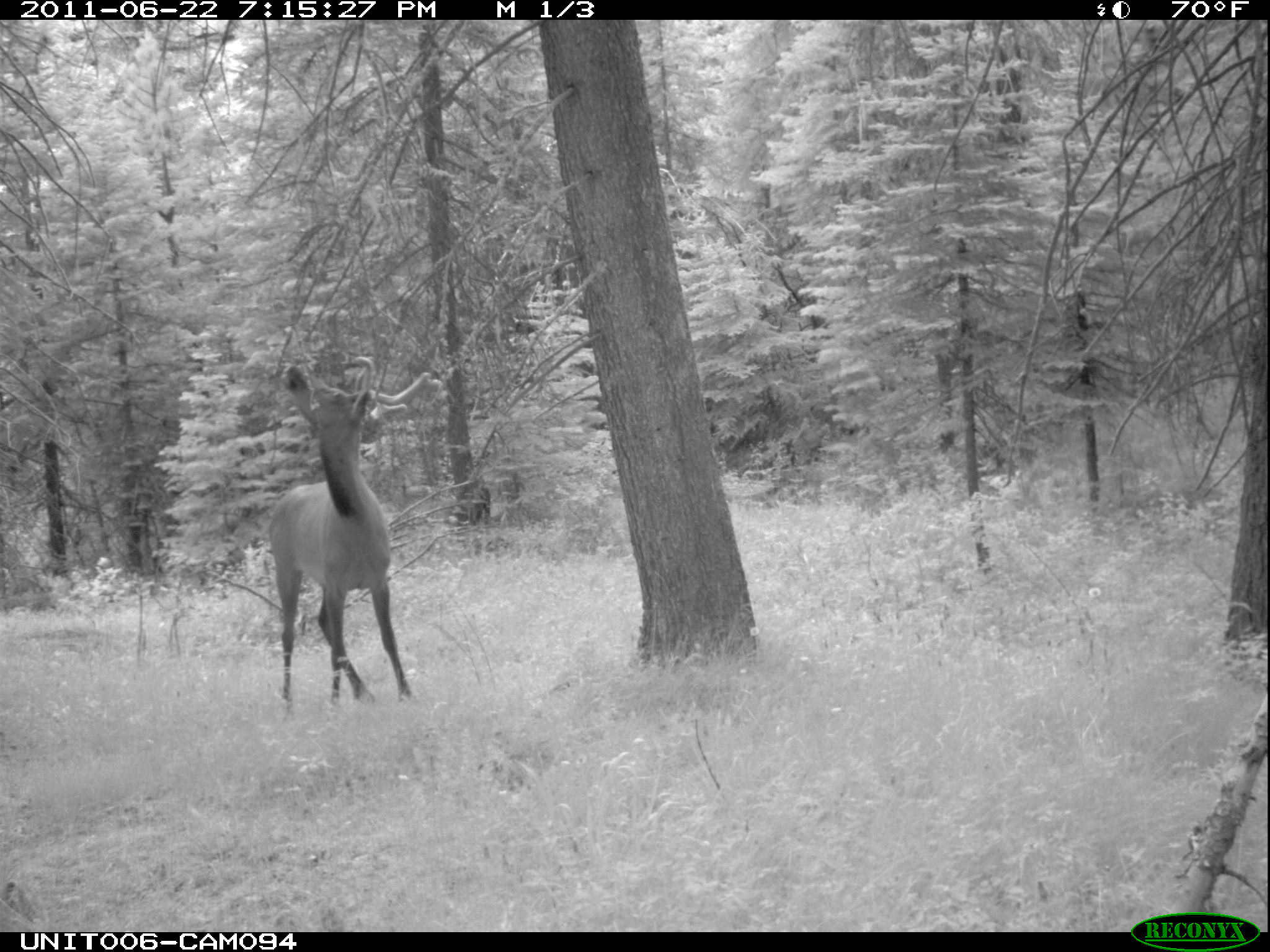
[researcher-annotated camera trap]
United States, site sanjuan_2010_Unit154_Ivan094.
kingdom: Animalia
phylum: Chordata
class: Mammalia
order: Artiodactyla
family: Cervidae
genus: Cervus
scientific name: Cervus elaphus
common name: red deer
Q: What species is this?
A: Cervus elaphus (red deer).